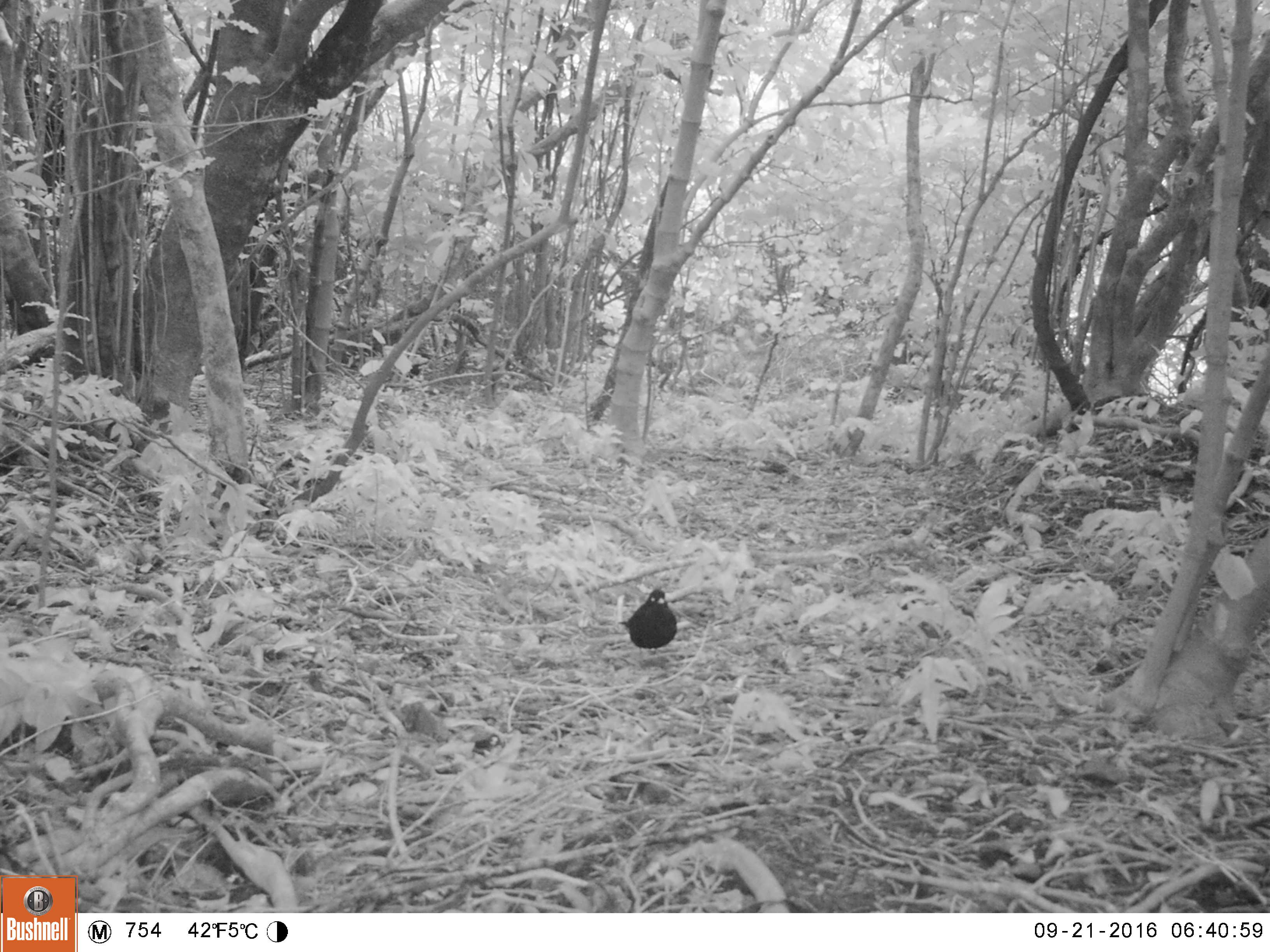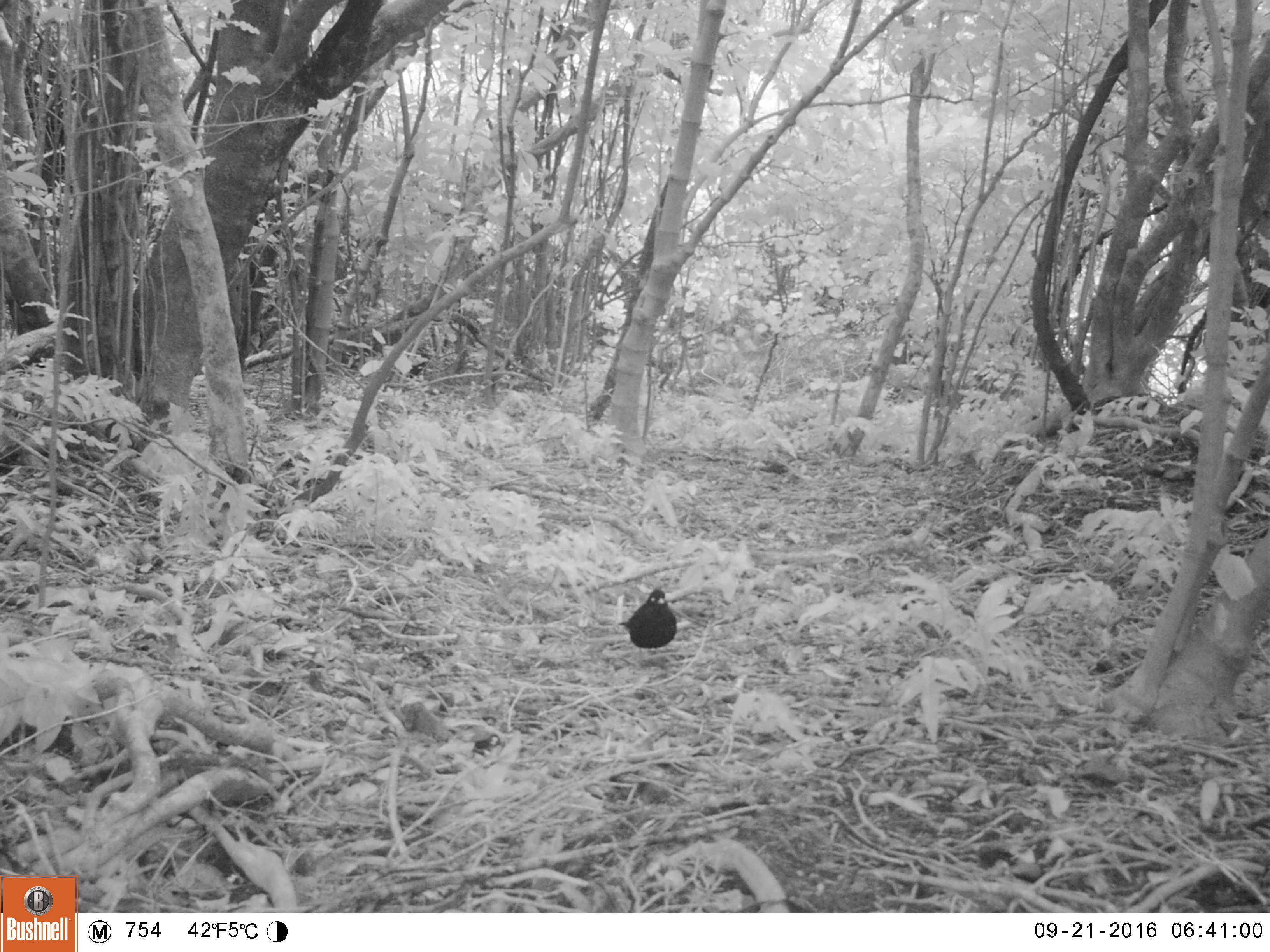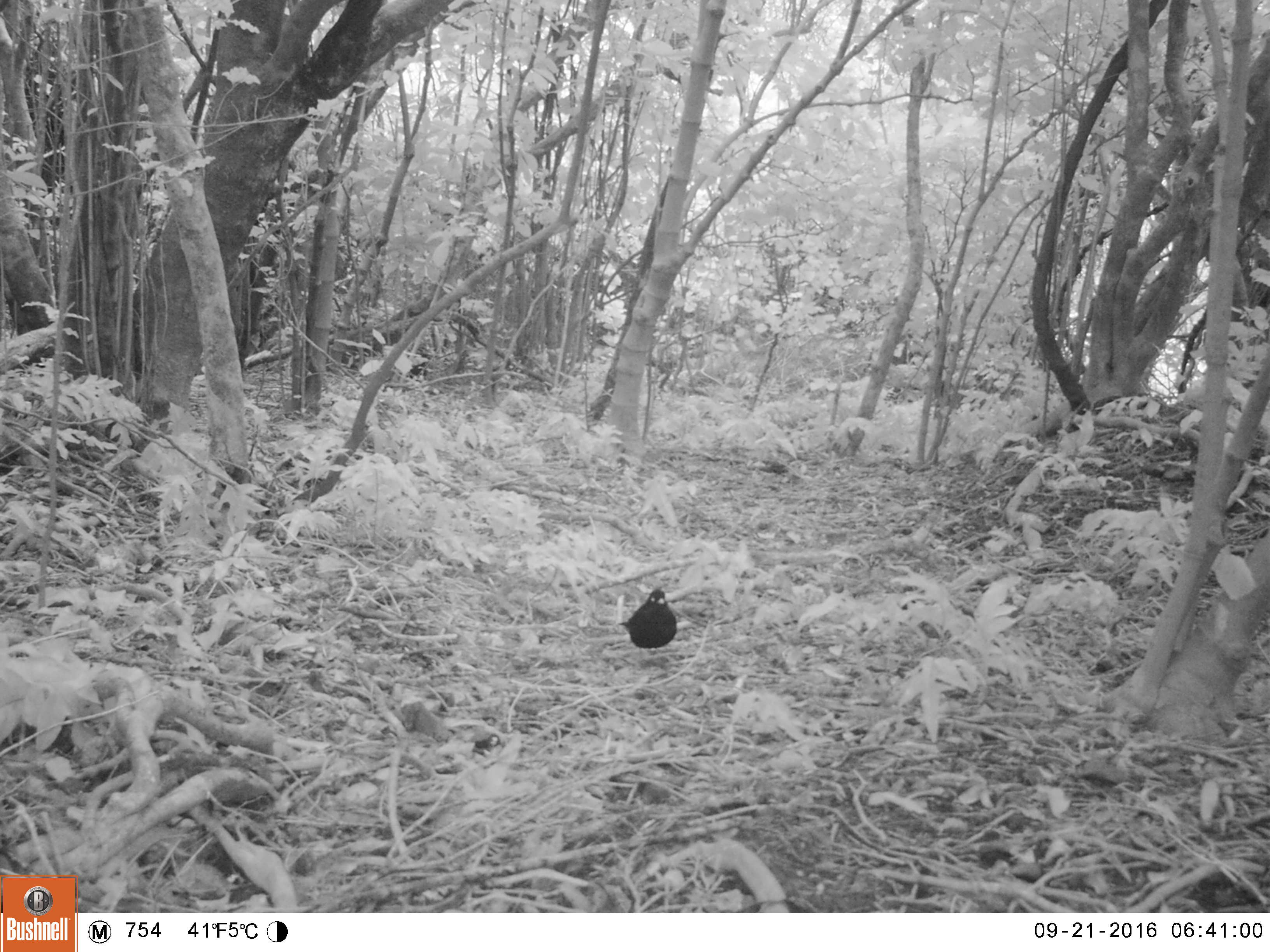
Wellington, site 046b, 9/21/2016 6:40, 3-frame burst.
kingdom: Animalia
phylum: Chordata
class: Aves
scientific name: Aves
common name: bird